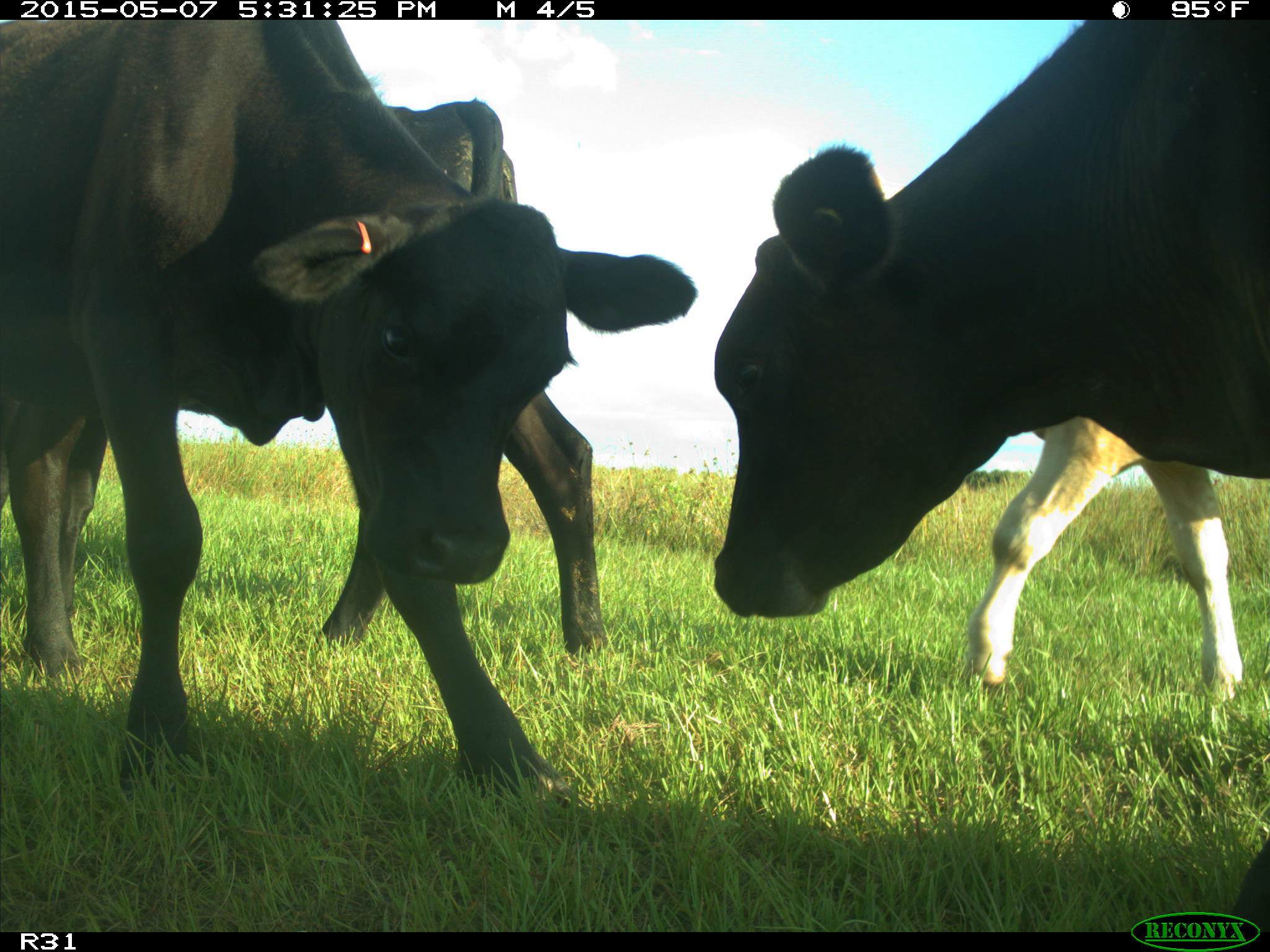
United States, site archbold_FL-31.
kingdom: Animalia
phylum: Chordata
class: Mammalia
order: Artiodactyla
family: Bovidae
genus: Bos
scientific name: Bos taurus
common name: domestic cow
Bos taurus (domestic cow).